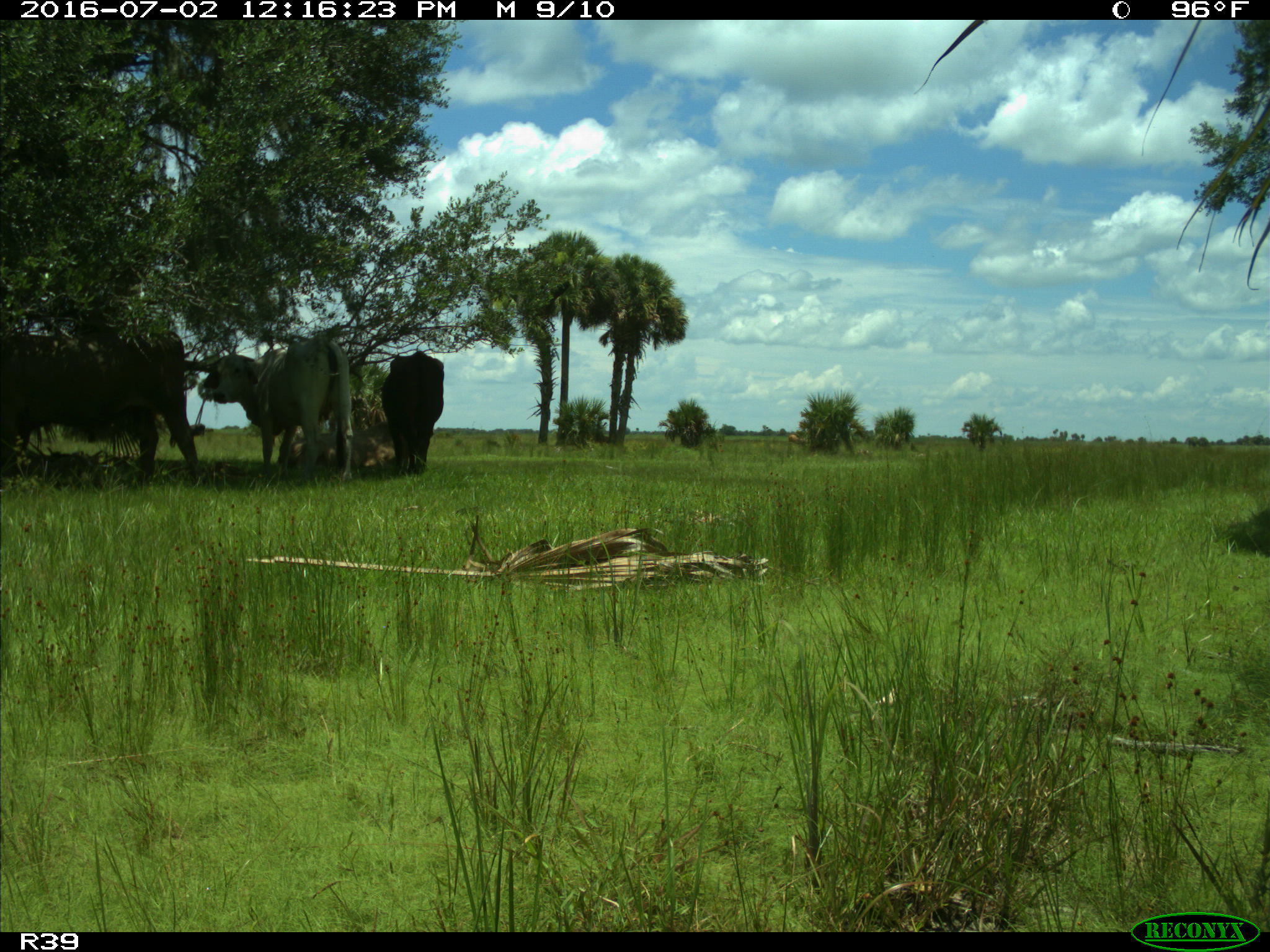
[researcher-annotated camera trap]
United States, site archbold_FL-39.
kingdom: Animalia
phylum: Chordata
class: Mammalia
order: Artiodactyla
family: Bovidae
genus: Bos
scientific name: Bos taurus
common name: domestic cow